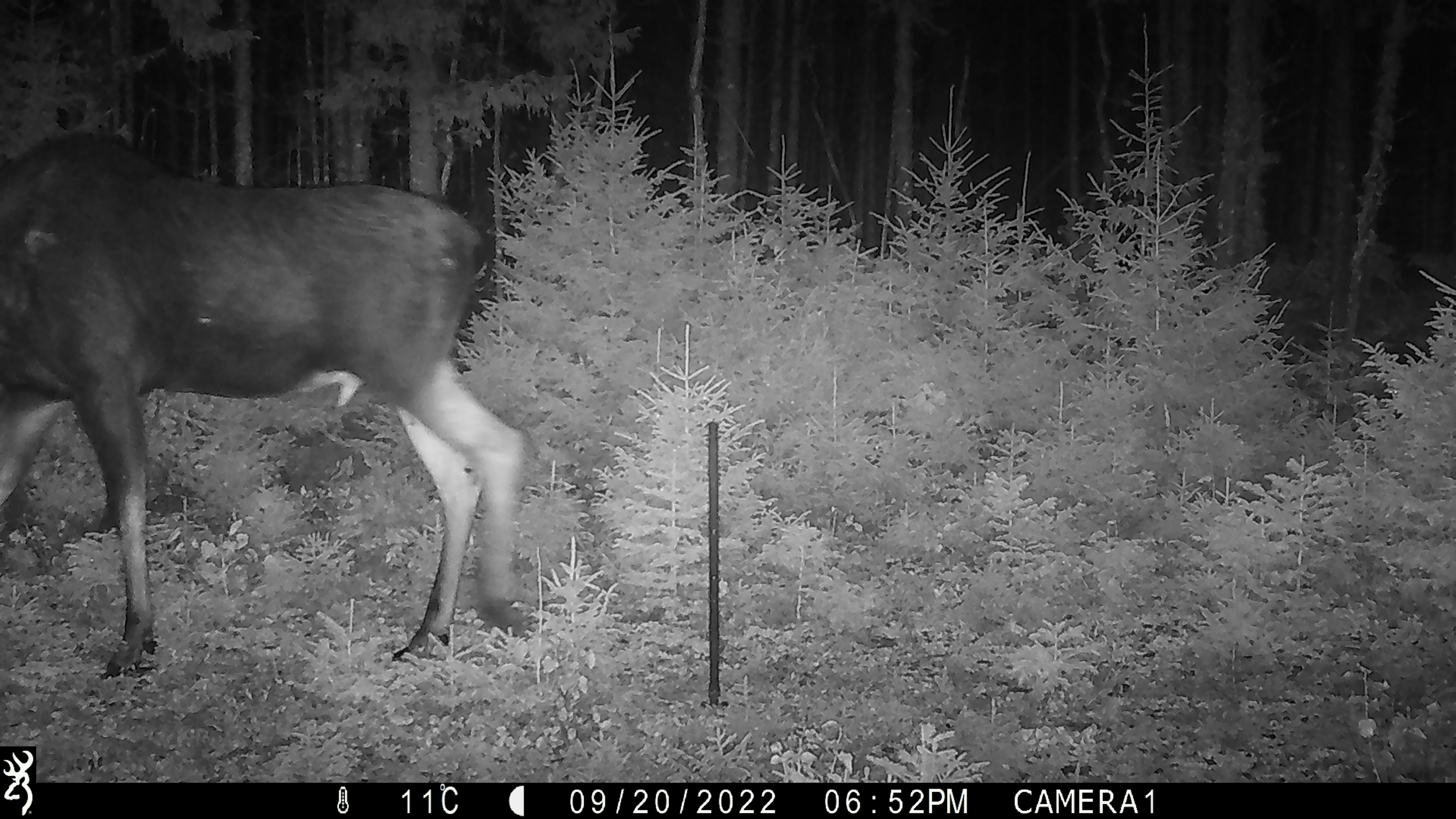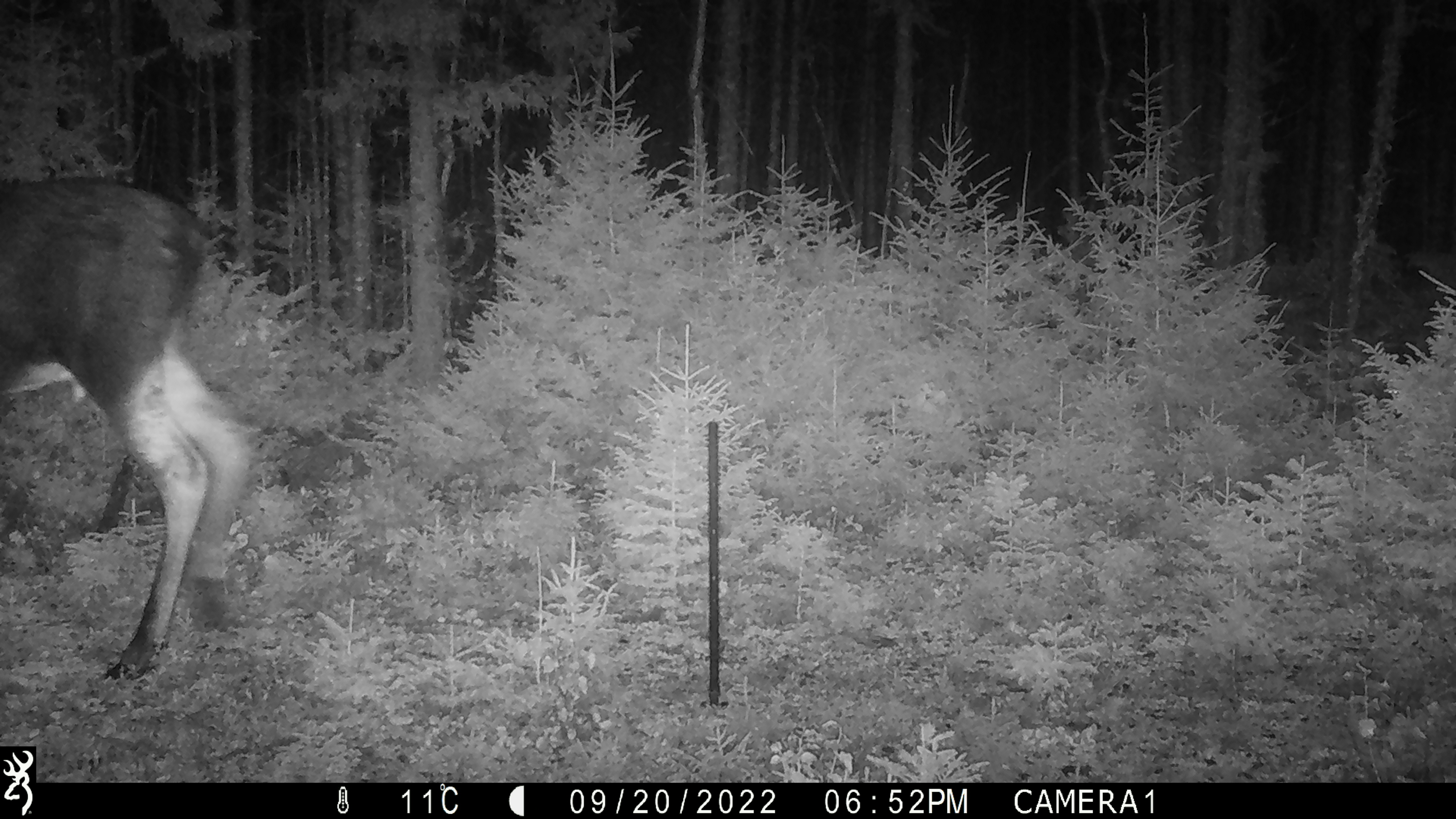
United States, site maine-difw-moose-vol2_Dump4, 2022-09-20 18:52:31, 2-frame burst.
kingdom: Animalia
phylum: Chordata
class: Mammalia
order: Artiodactyla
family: Cervidae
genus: Alces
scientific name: Alces alces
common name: moose